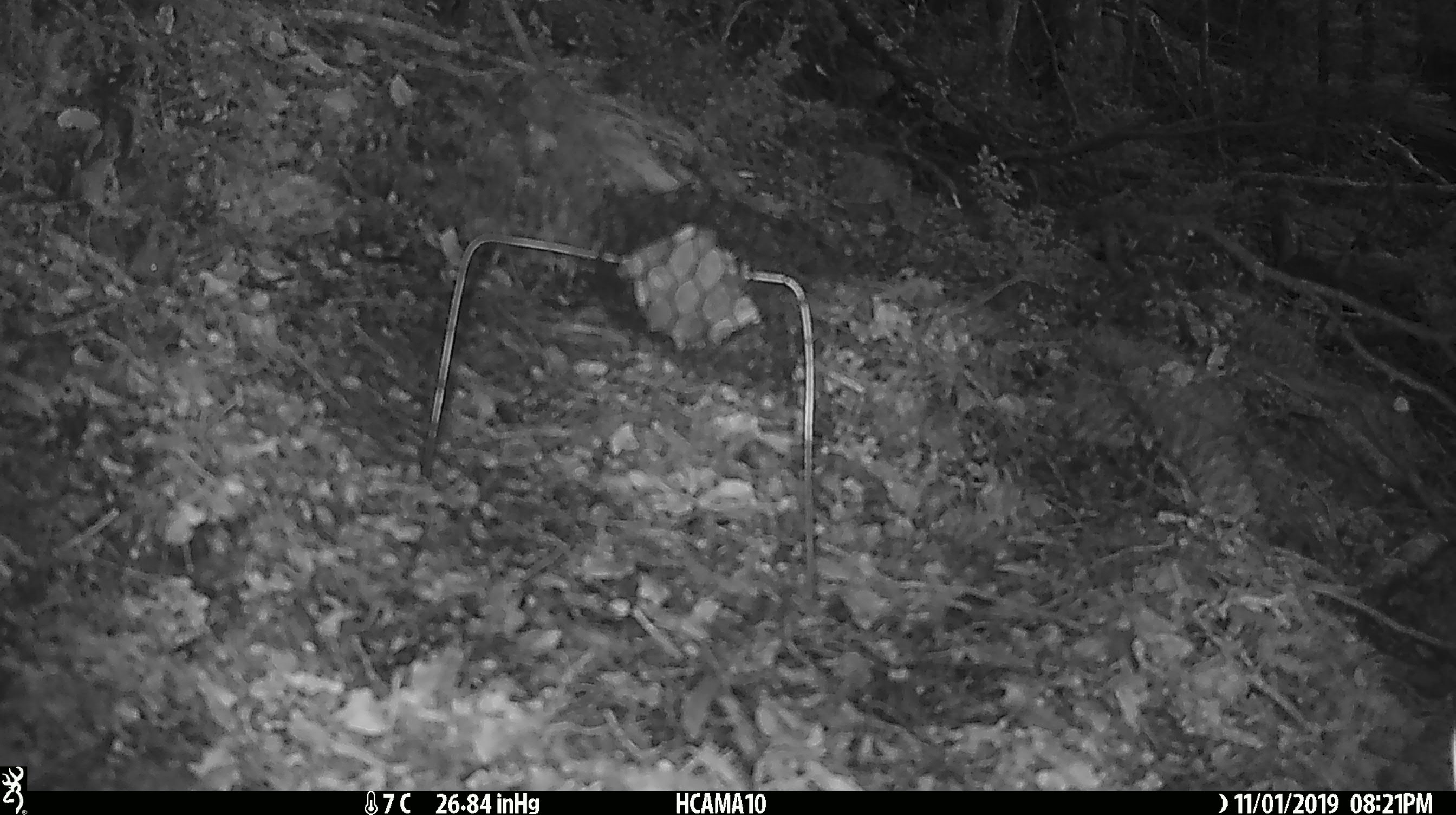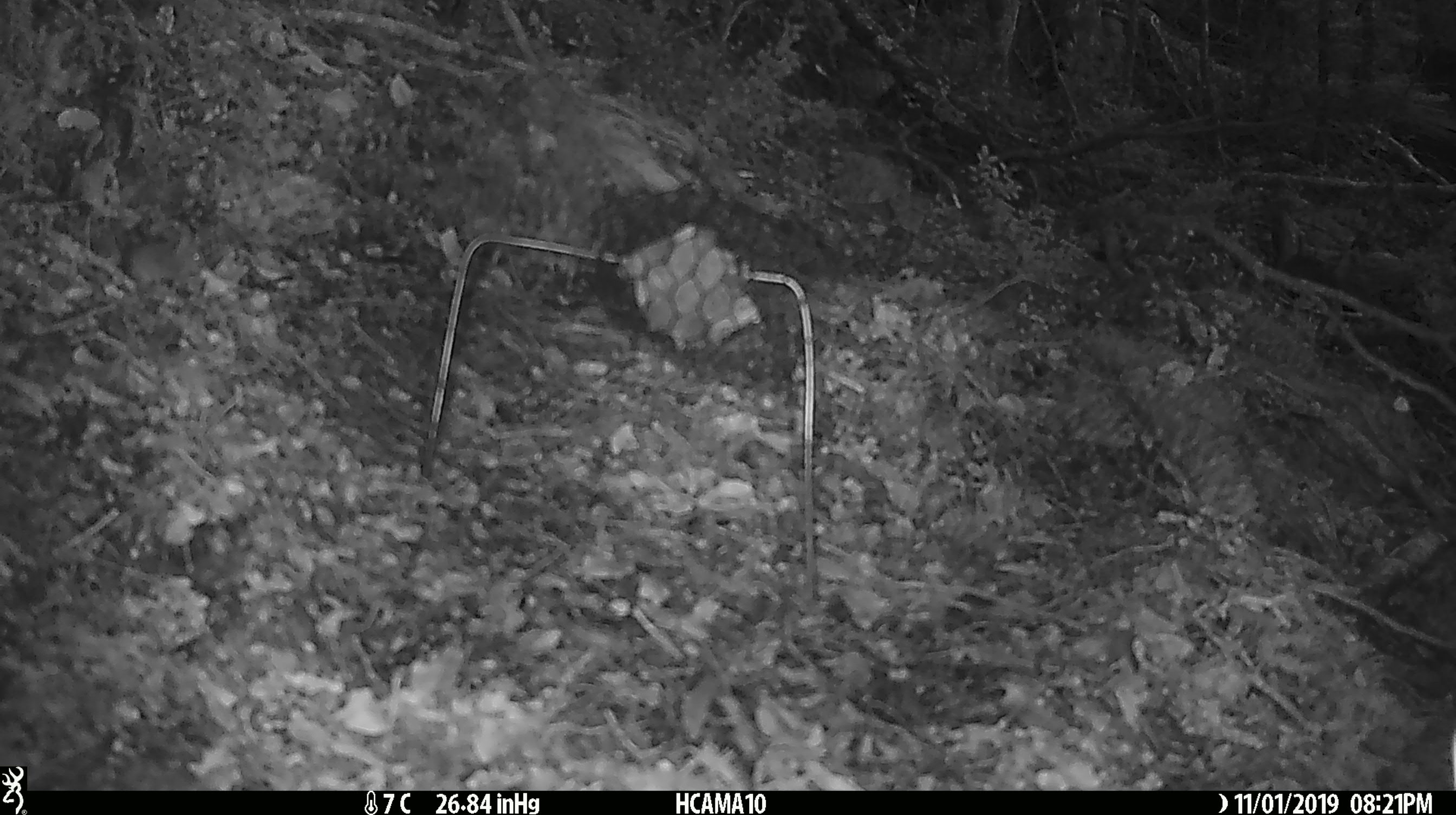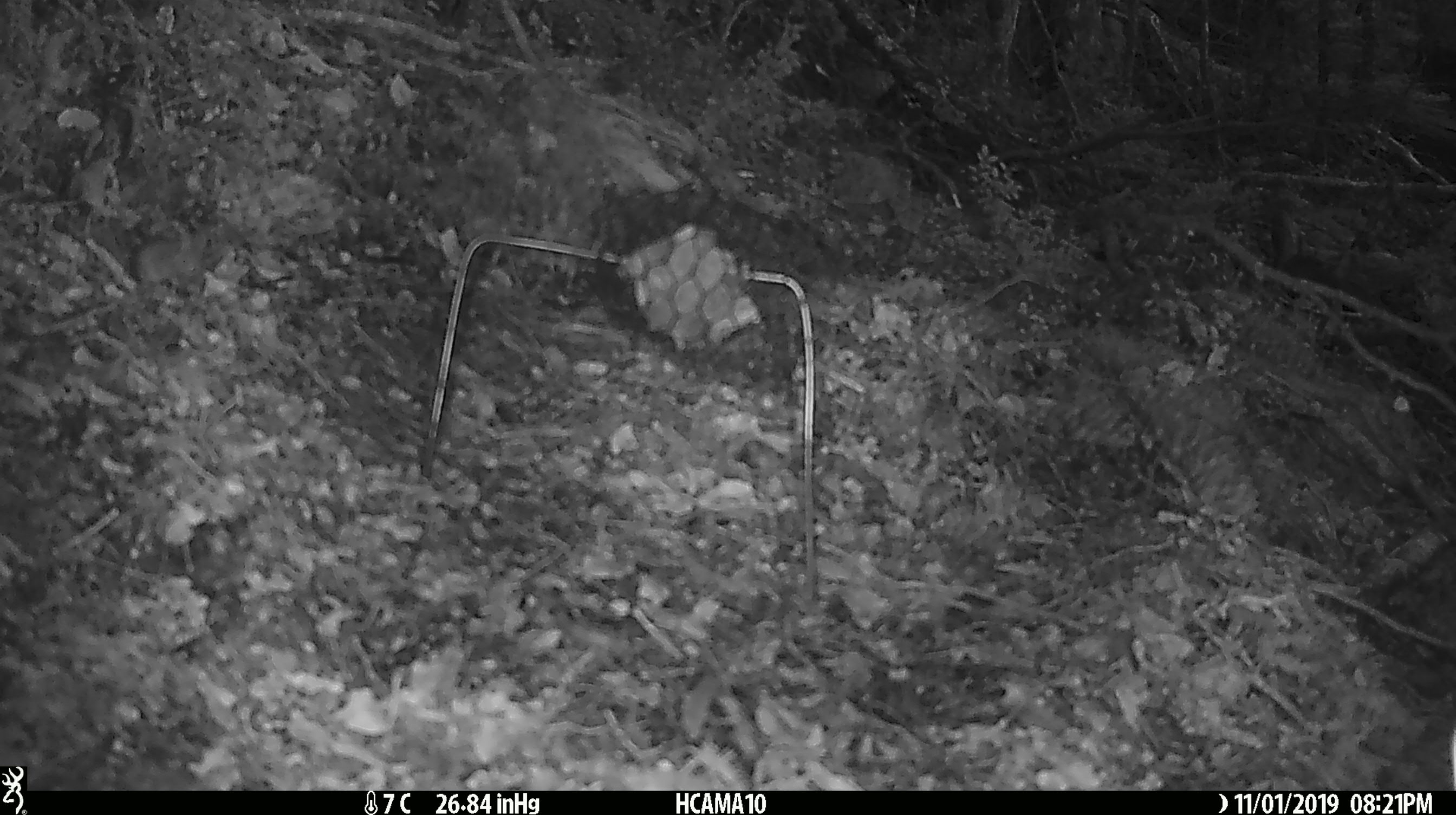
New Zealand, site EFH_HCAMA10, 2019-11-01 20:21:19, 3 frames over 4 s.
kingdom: Animalia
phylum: Chordata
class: Mammalia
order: Rodentia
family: Muridae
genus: Mus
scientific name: Mus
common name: mouse